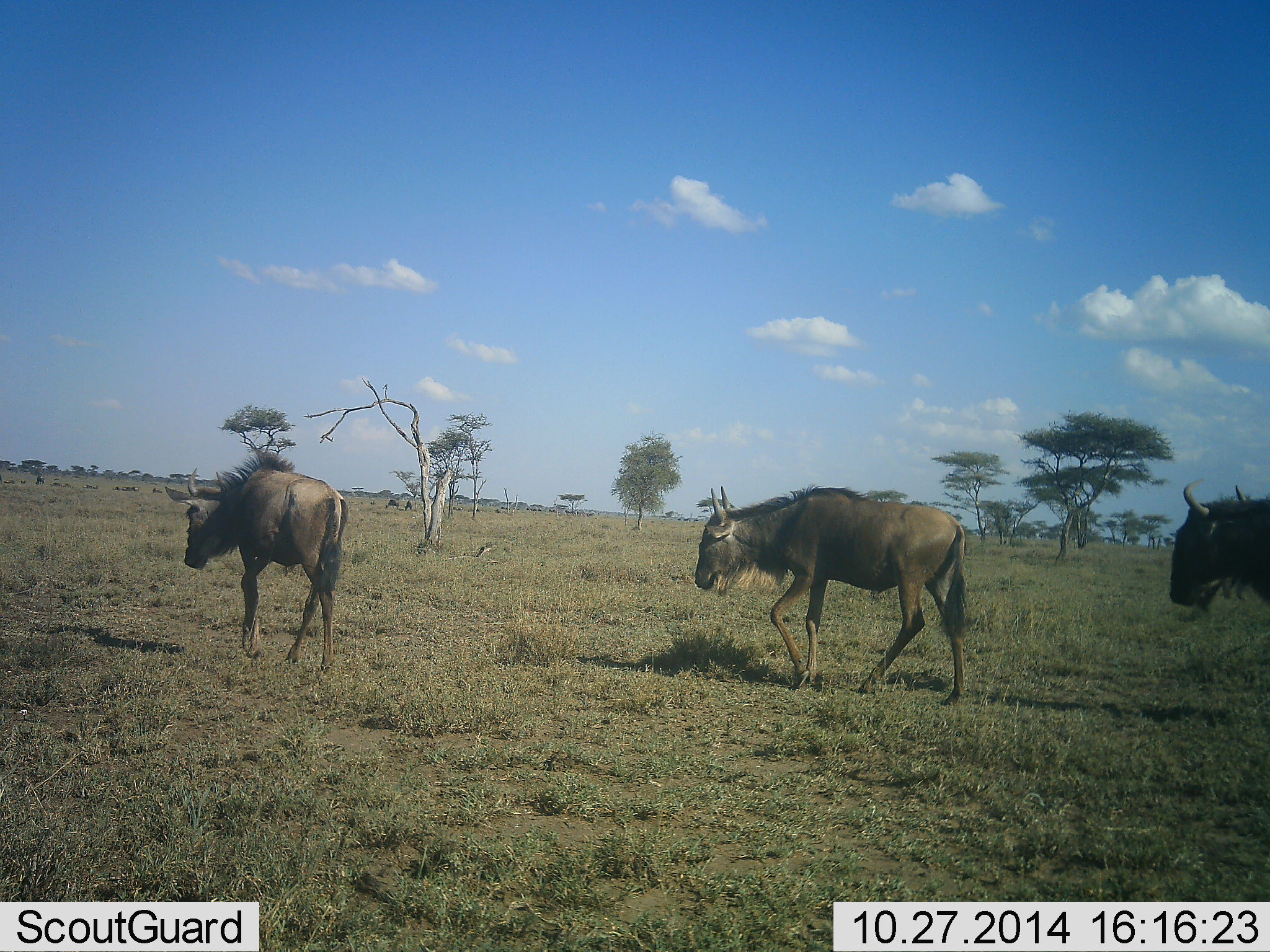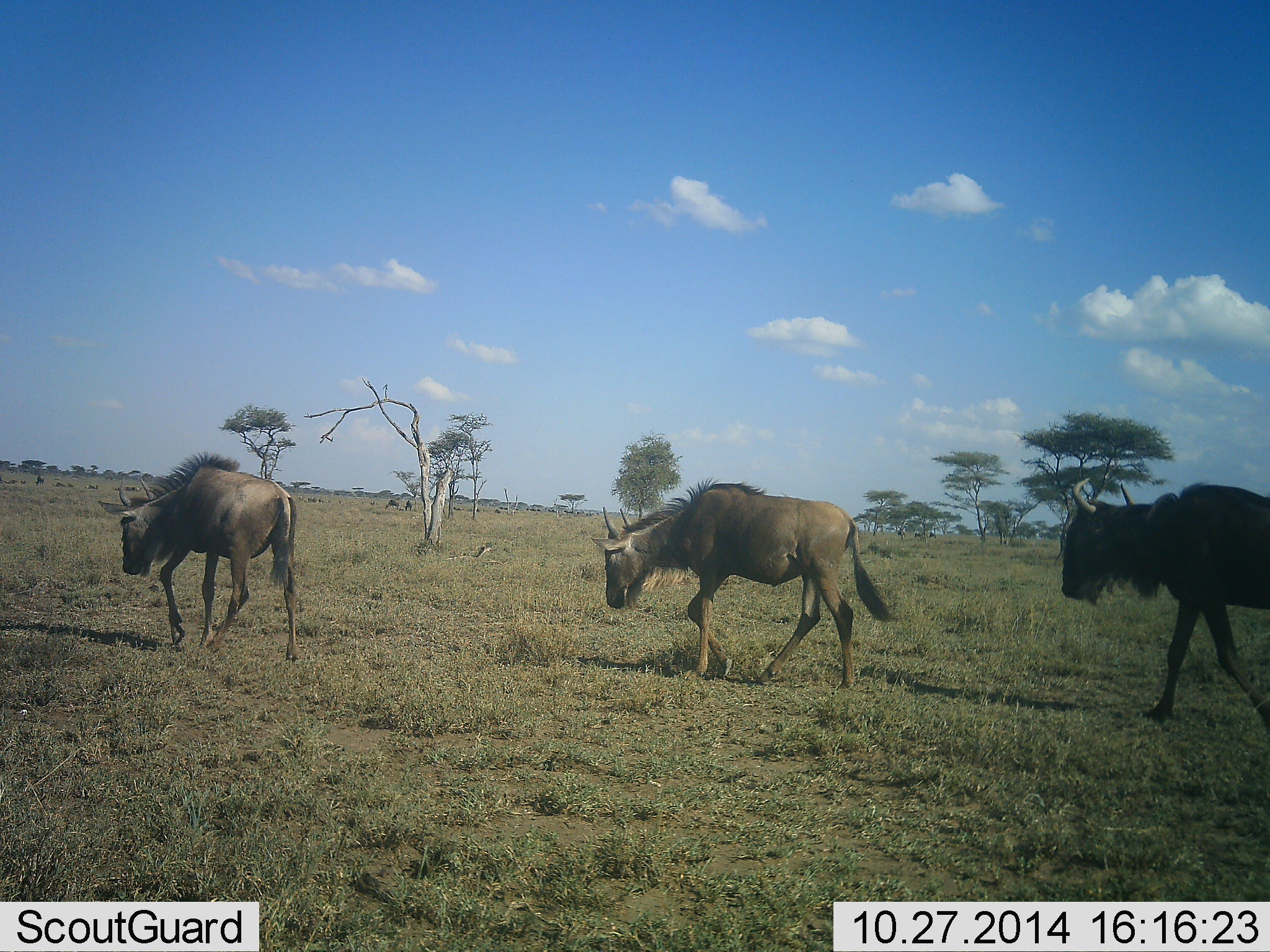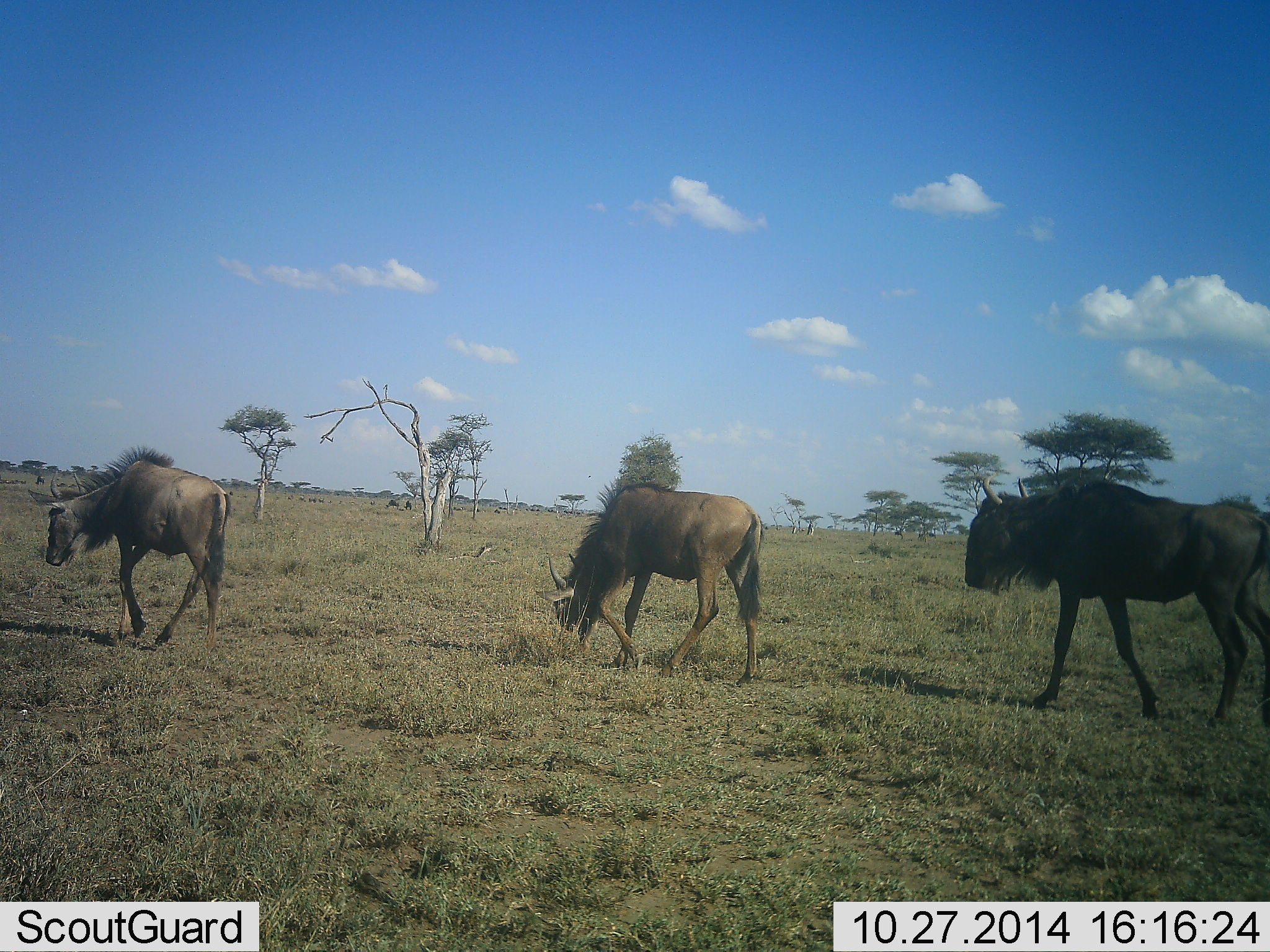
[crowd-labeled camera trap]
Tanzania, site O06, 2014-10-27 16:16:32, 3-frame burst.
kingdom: Animalia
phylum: Chordata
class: Mammalia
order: Artiodactyla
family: Bovidae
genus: Connochaetes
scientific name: Connochaetes taurinus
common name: blue wildebeest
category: wildebeest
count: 3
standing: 0%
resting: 0%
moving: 100%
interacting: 0%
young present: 0%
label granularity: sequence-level